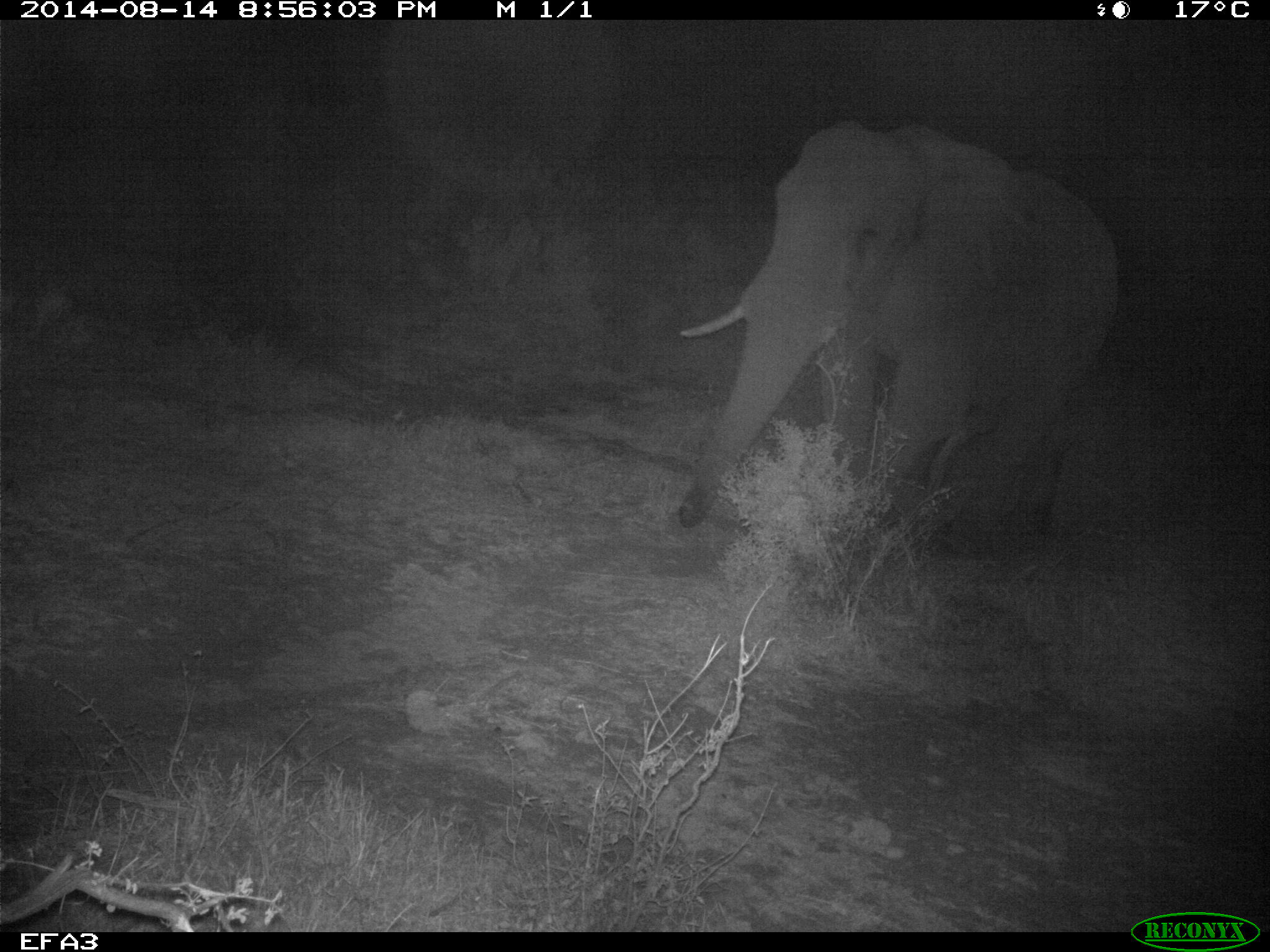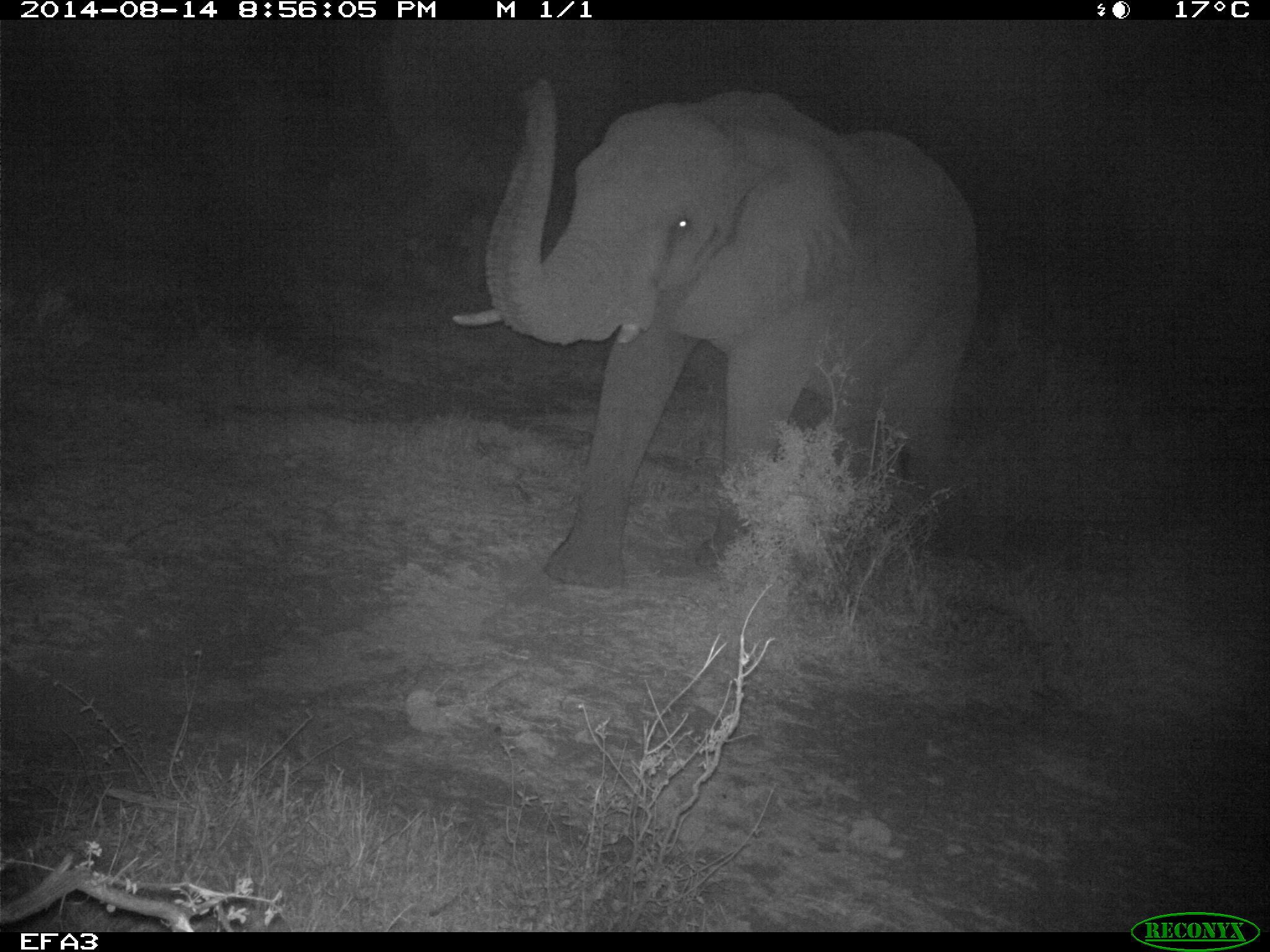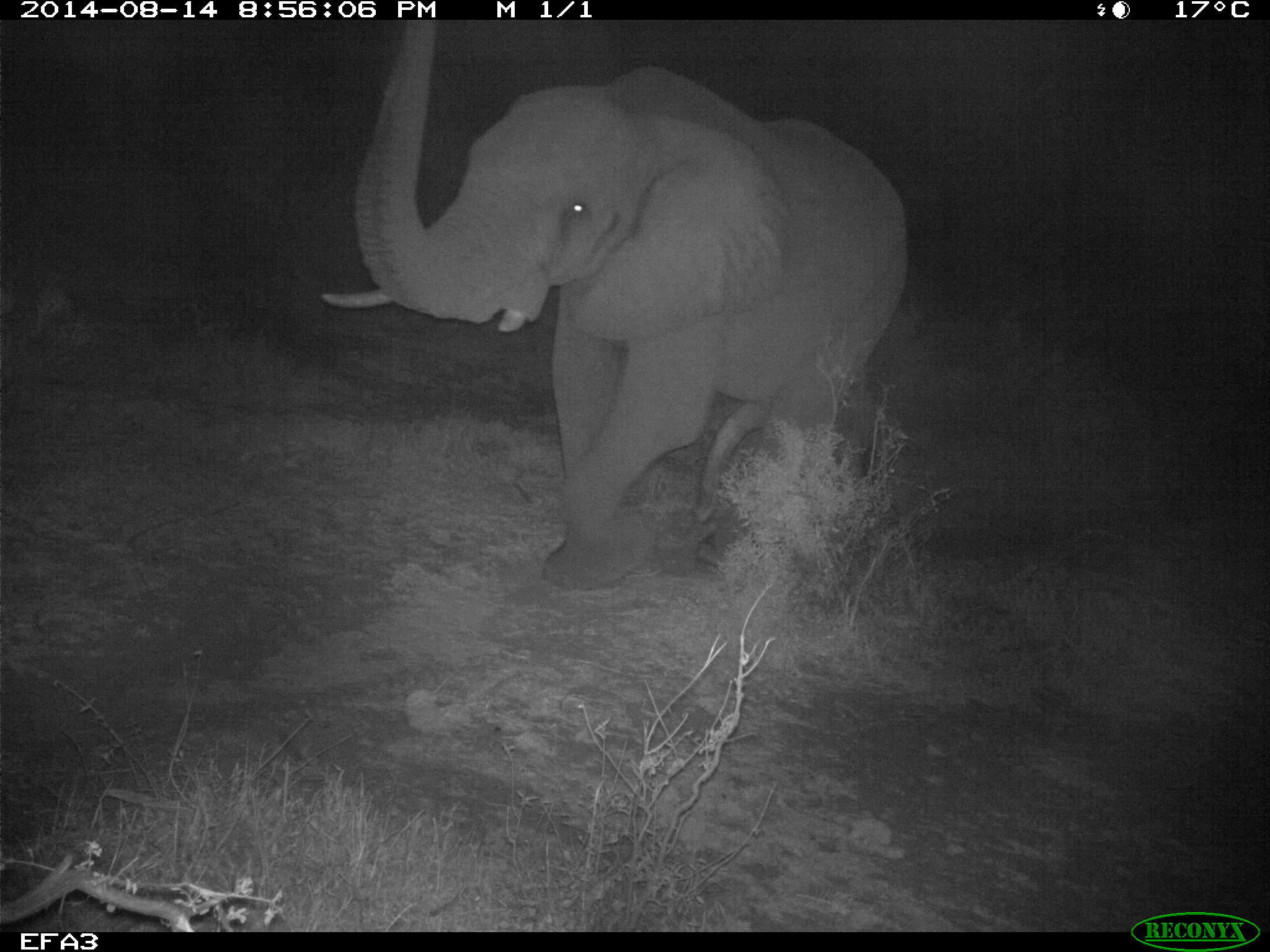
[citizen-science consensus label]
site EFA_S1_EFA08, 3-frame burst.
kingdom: Animalia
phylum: Chordata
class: Mammalia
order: Proboscidea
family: Elephantidae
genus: Loxodonta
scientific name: Loxodonta africana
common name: african bush elephant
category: elephant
Elephant (african bush elephant) (Loxodonta africana), count 1. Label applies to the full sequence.